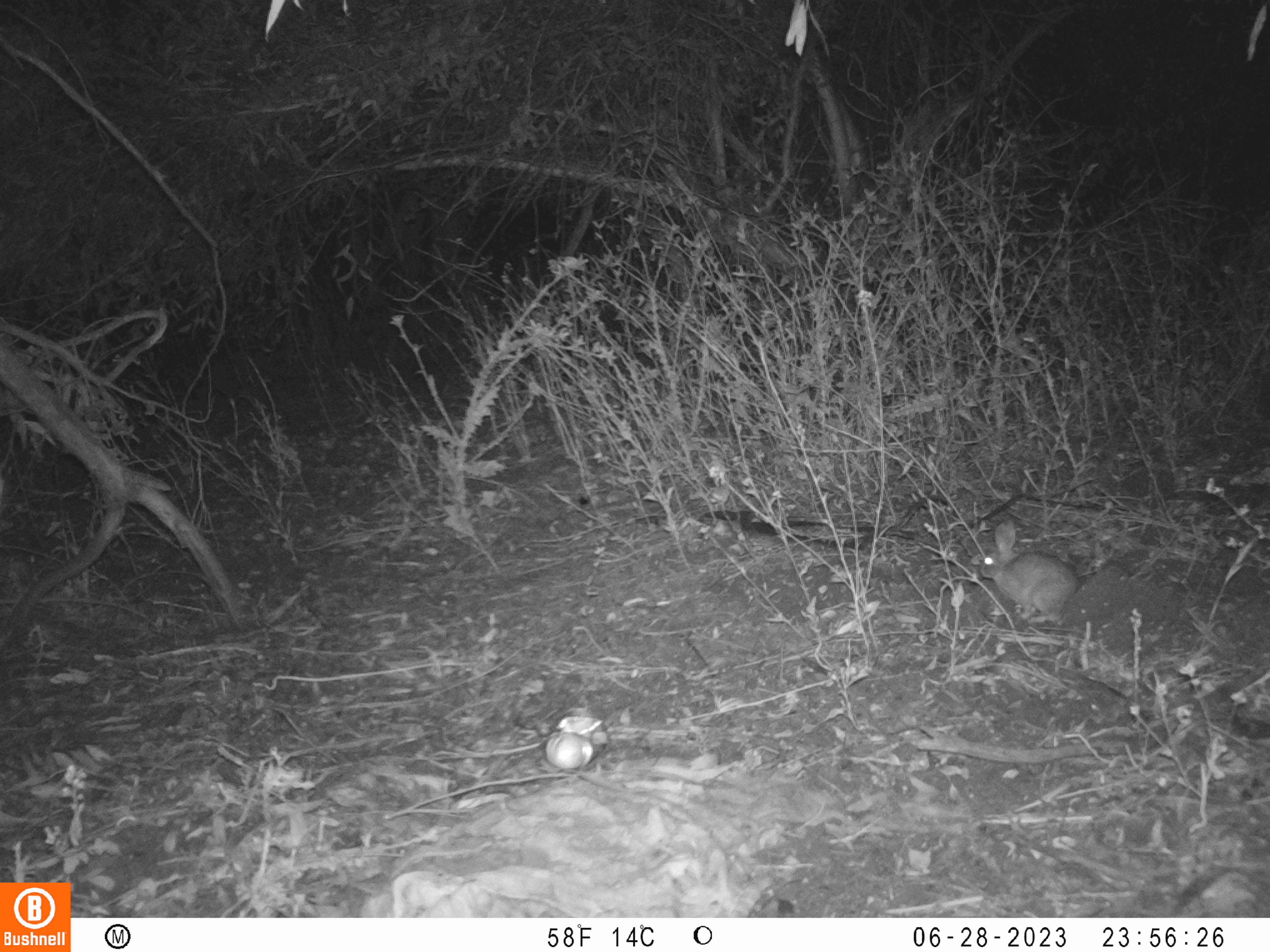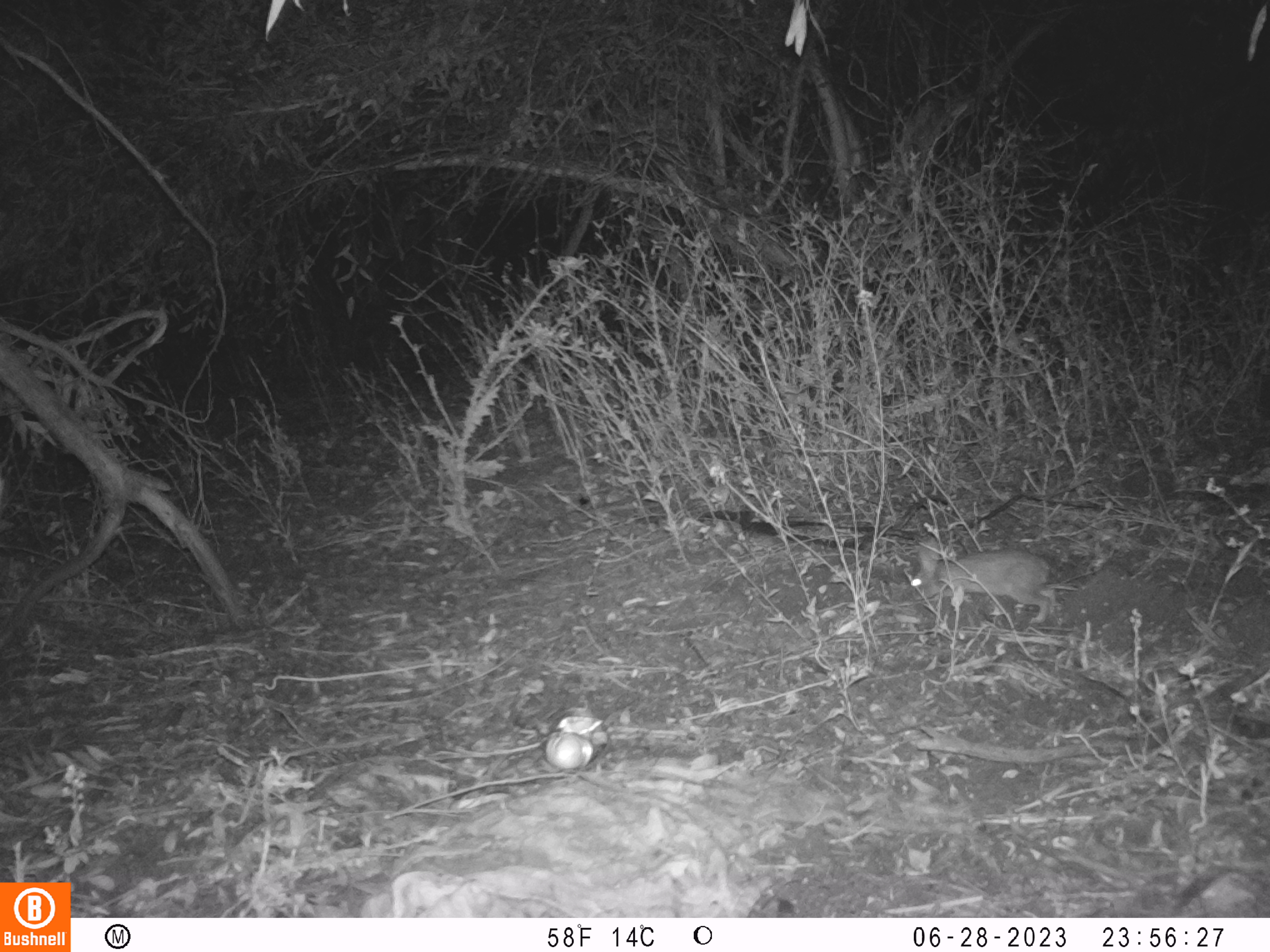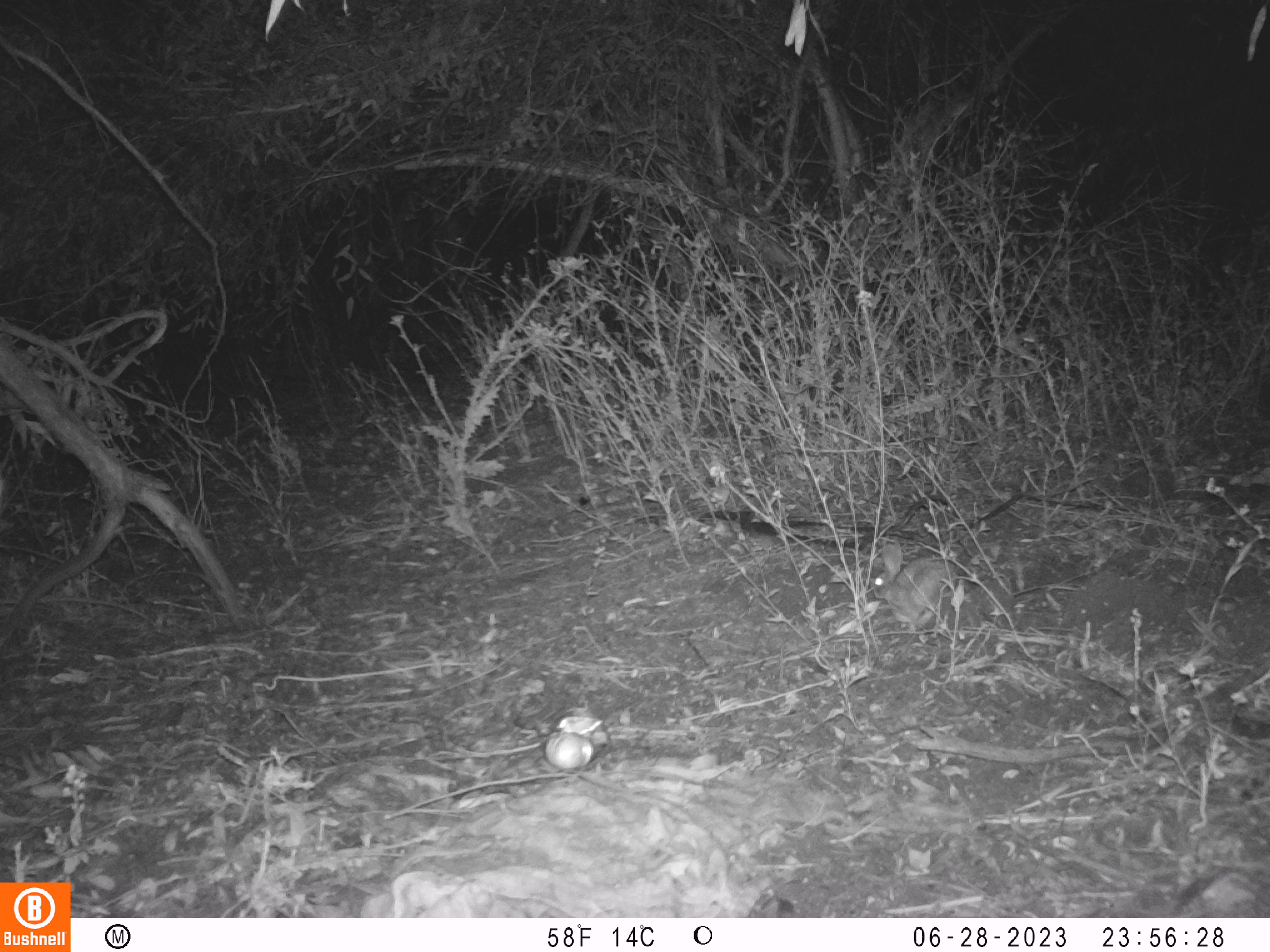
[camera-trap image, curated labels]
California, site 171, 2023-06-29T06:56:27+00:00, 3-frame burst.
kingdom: Animalia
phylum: Chordata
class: Mammalia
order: Lagomorpha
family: Leporidae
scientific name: Leporidae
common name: rabbit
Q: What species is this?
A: Rabbit (Leporidae).